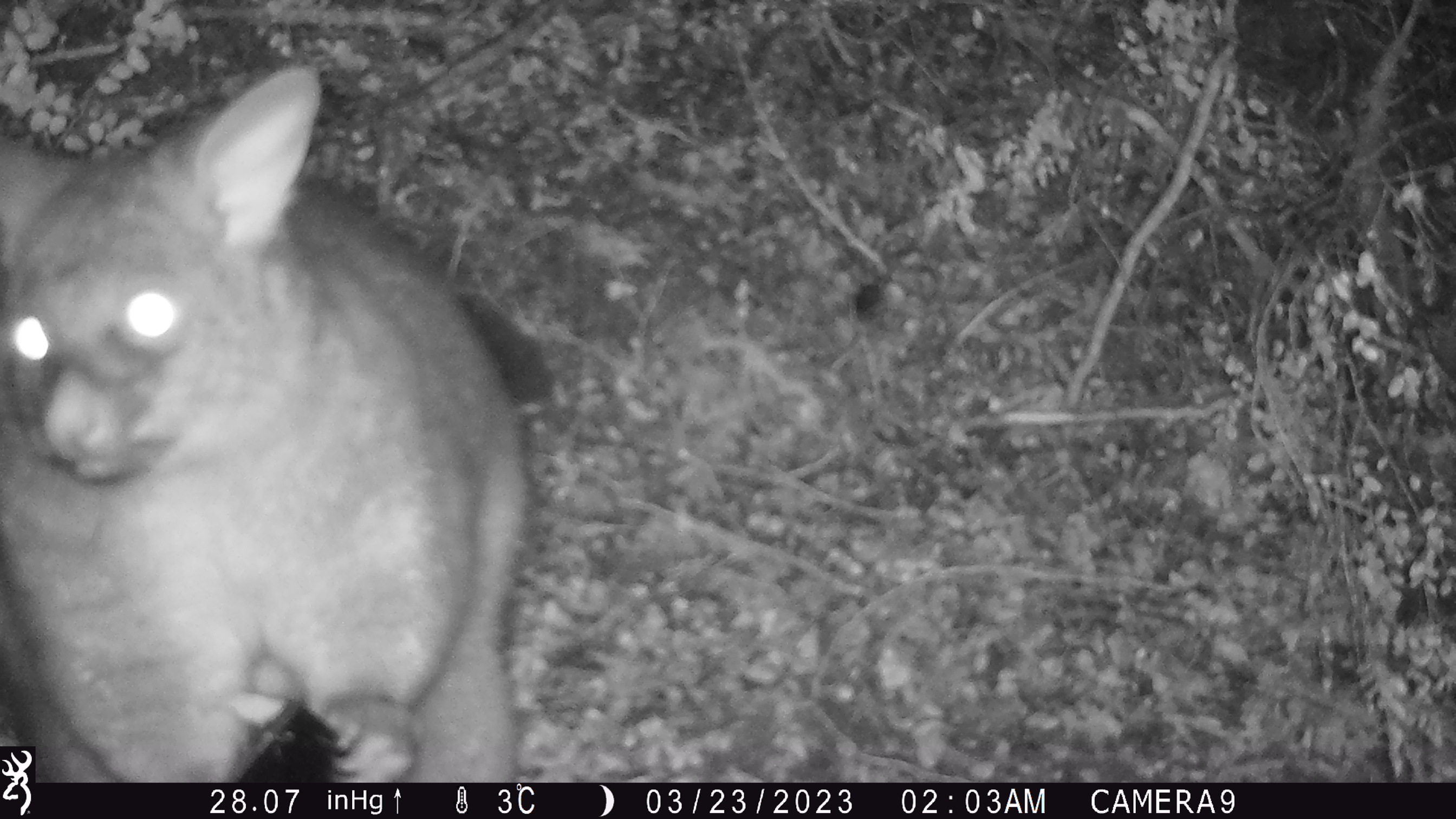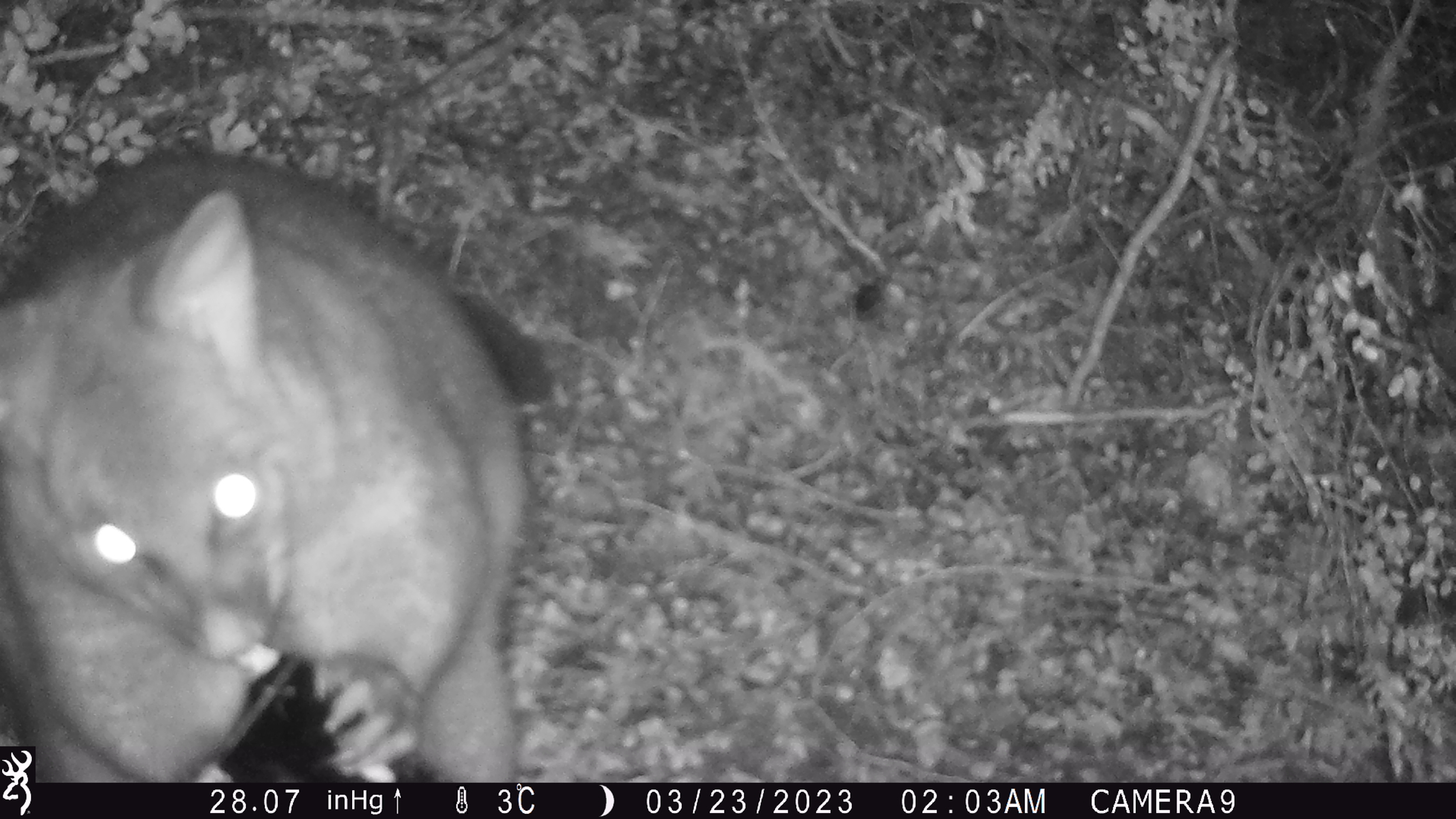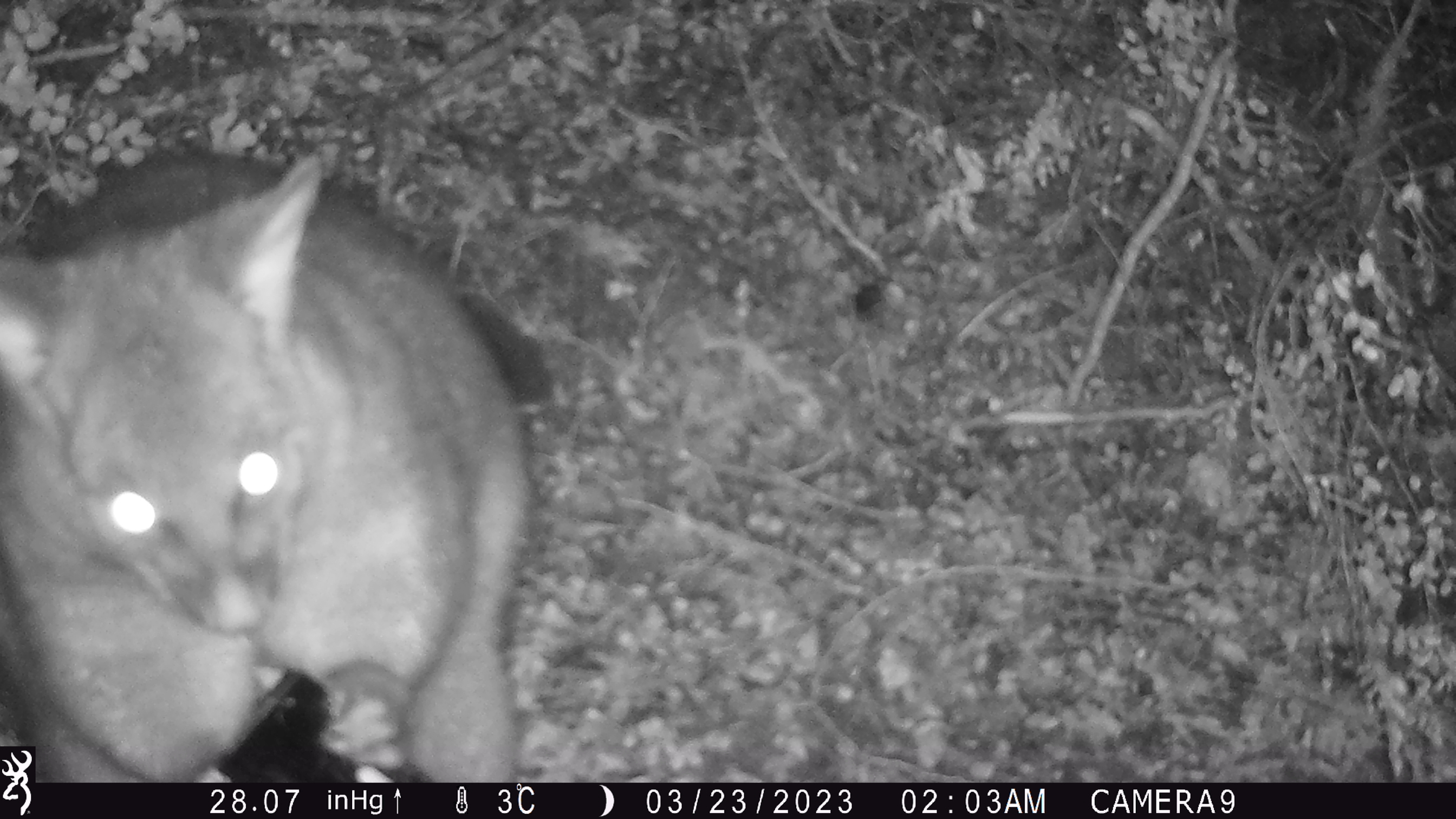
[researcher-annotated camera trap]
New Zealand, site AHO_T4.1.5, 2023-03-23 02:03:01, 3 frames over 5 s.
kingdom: Animalia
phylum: Chordata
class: Mammalia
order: Carnivora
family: Mustelidae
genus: Mustela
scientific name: Mustela erminea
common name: stoat